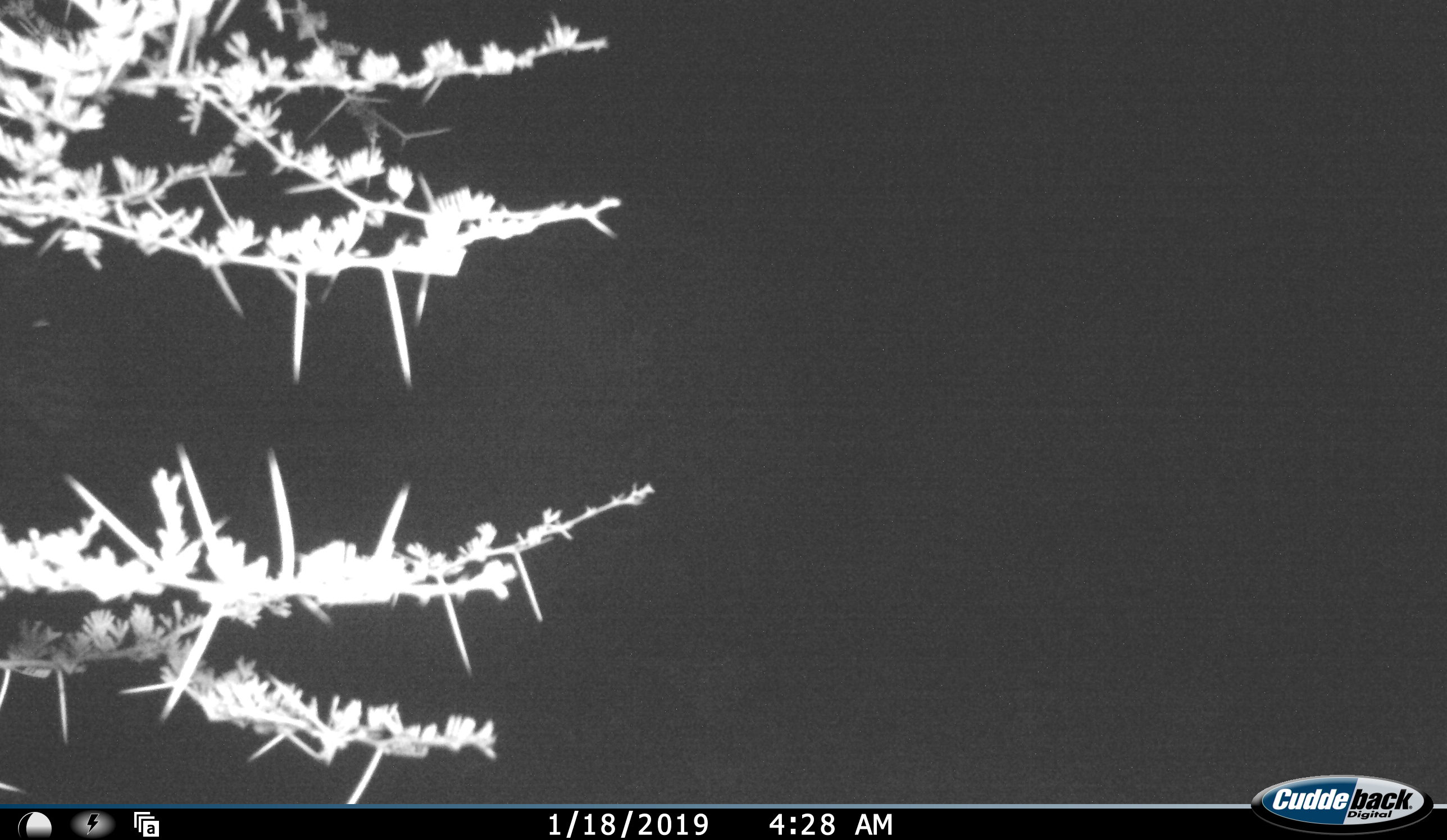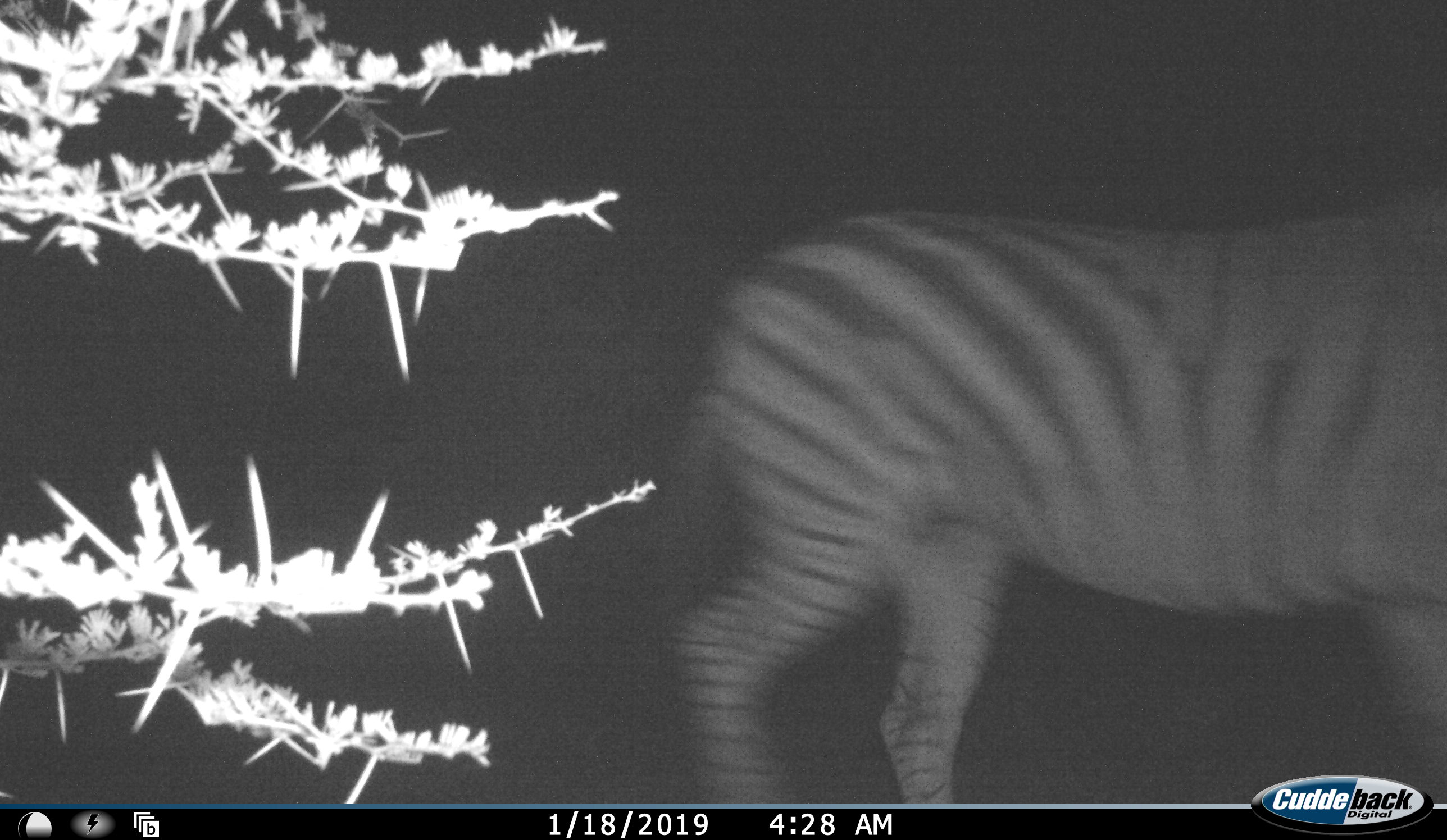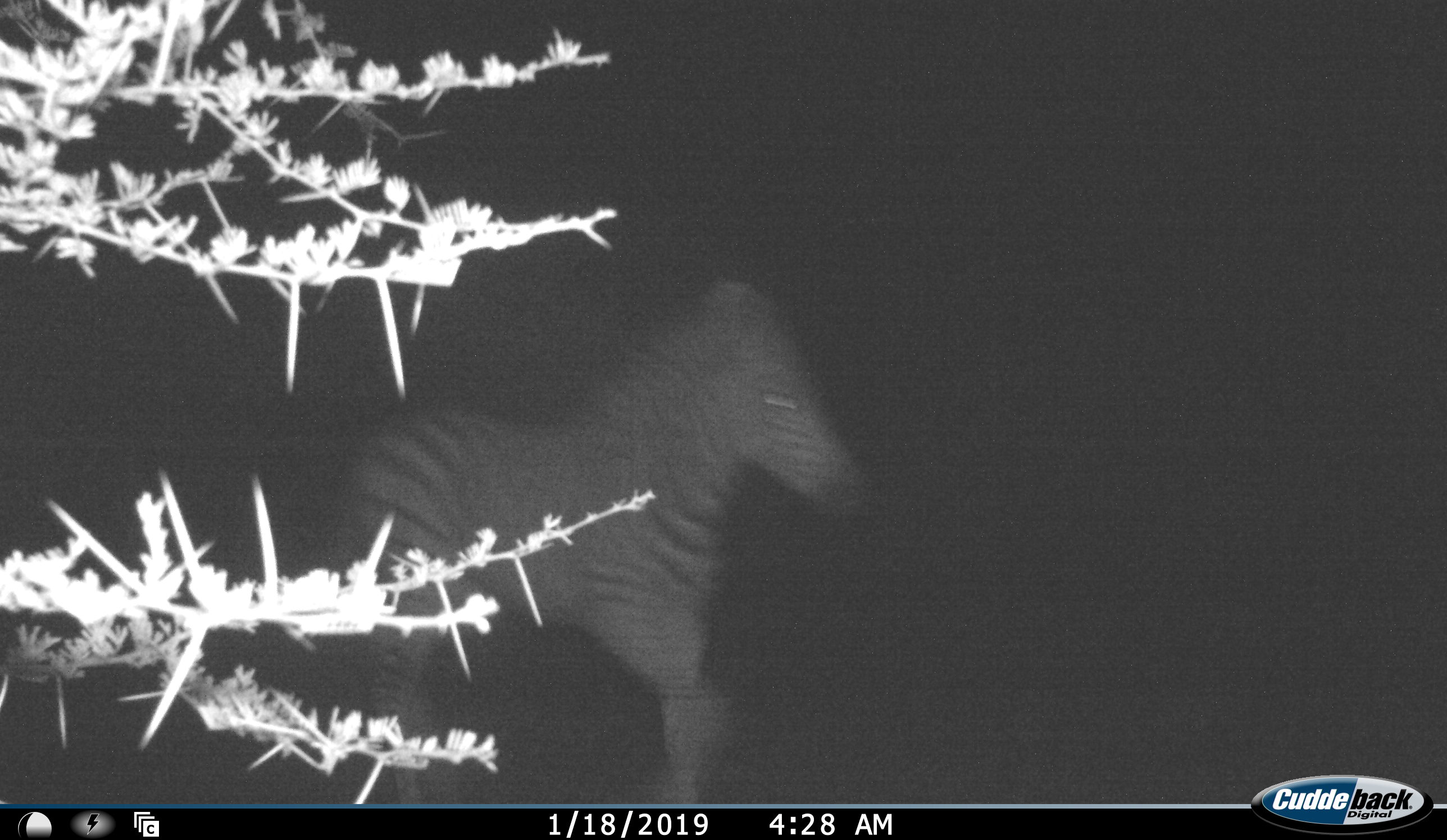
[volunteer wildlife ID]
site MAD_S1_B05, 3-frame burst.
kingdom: Animalia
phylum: Chordata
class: Mammalia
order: Perissodactyla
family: Equidae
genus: Equus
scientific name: Equus quagga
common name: plains zebra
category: zebraplains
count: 2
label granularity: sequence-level